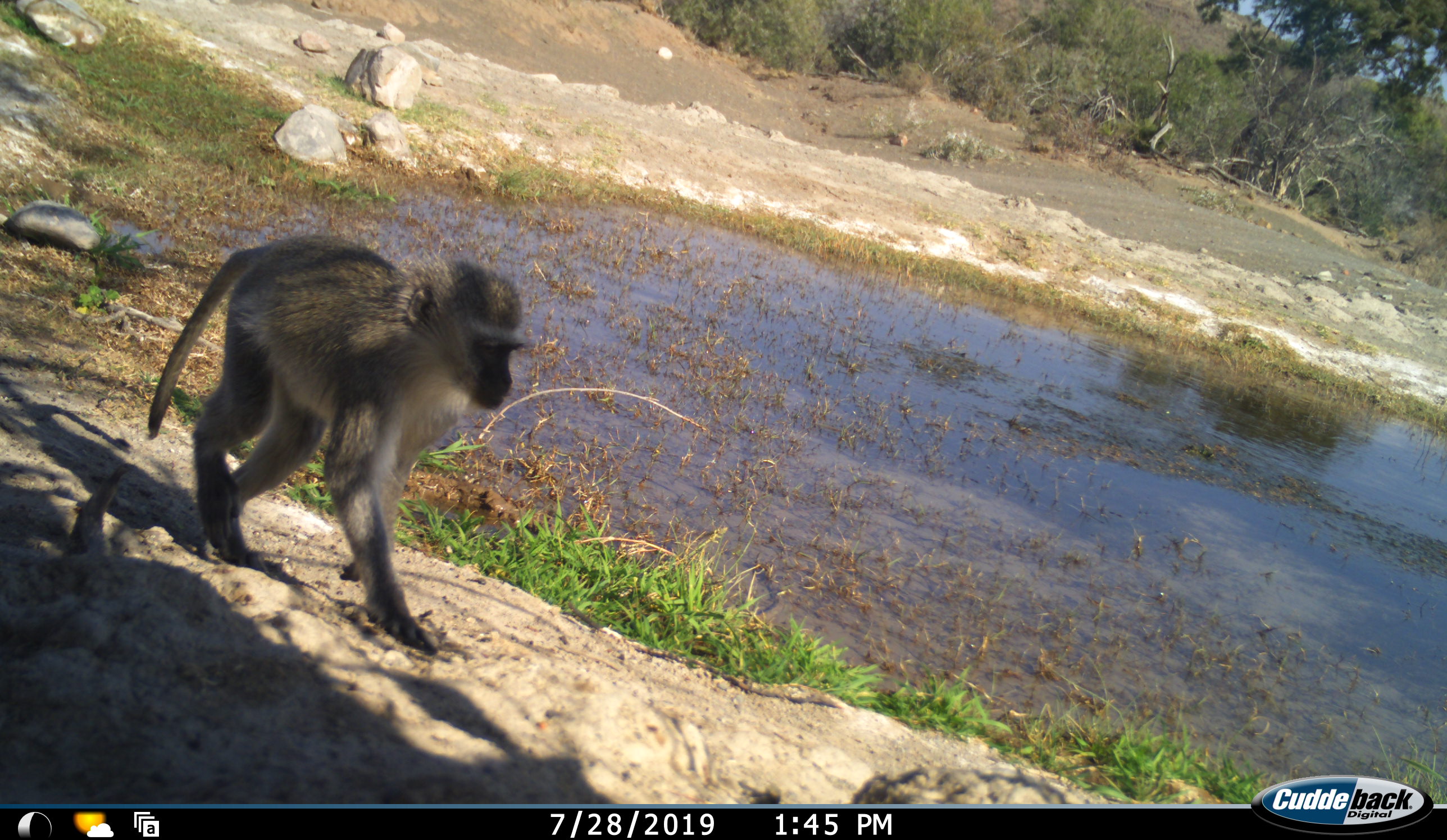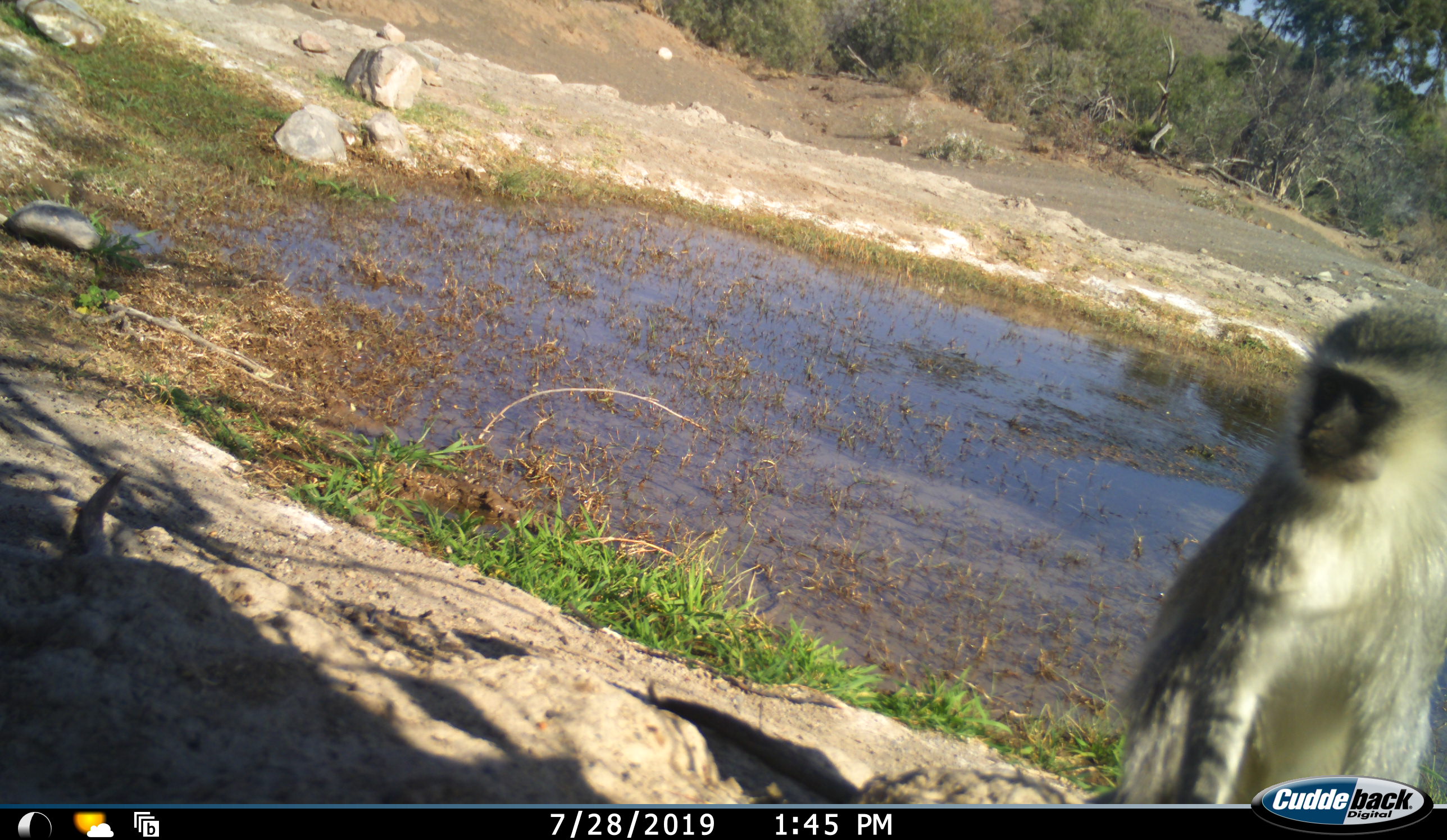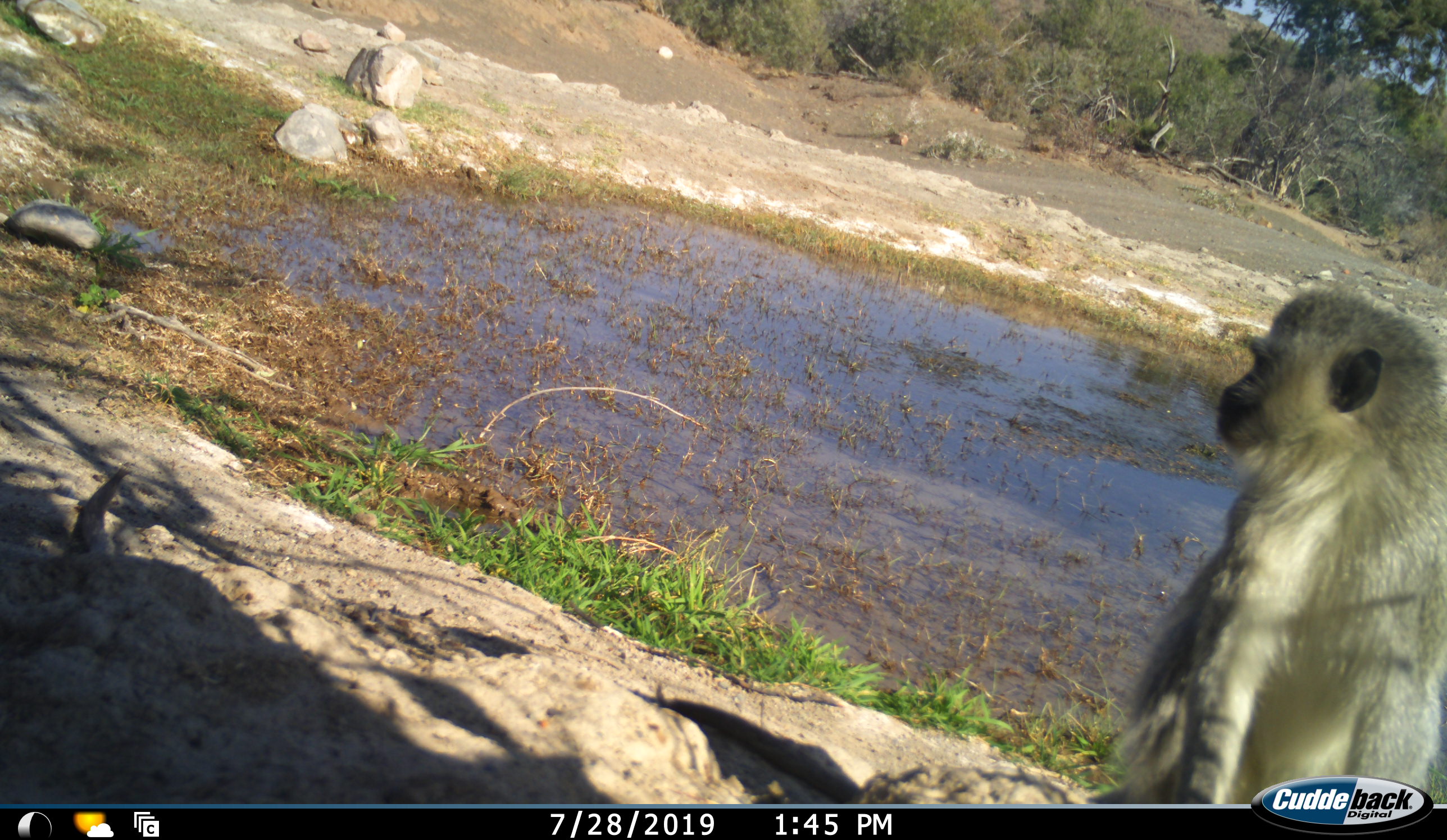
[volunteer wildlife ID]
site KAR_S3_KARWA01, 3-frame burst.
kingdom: Animalia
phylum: Chordata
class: Mammalia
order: Primates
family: Cercopithecidae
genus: Chlorocebus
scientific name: Chlorocebus pygerythrus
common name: vervet monkey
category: monkeyvervet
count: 1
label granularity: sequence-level